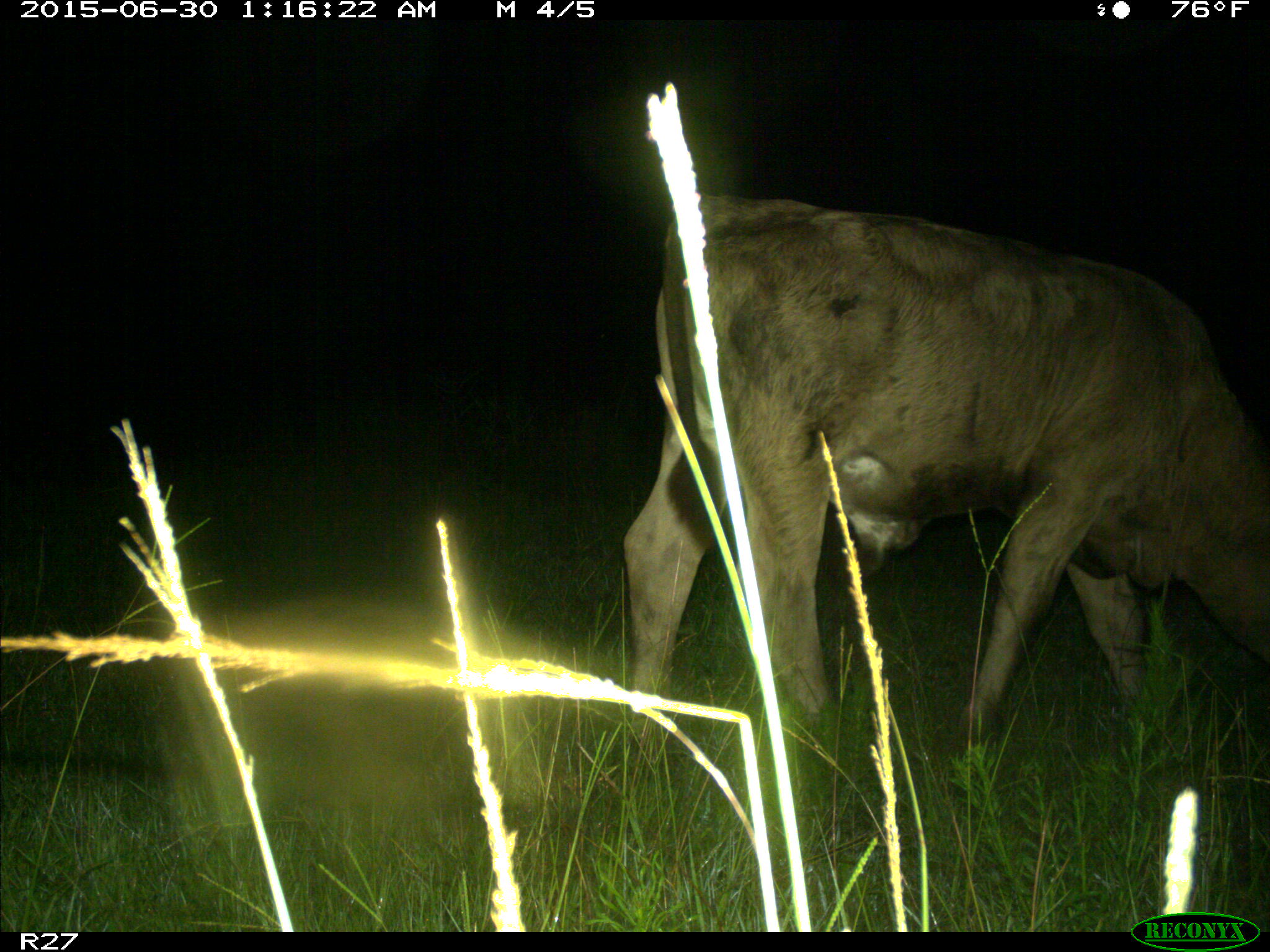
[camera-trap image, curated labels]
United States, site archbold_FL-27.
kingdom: Animalia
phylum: Chordata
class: Mammalia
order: Artiodactyla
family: Bovidae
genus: Bos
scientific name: Bos taurus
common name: domestic cow